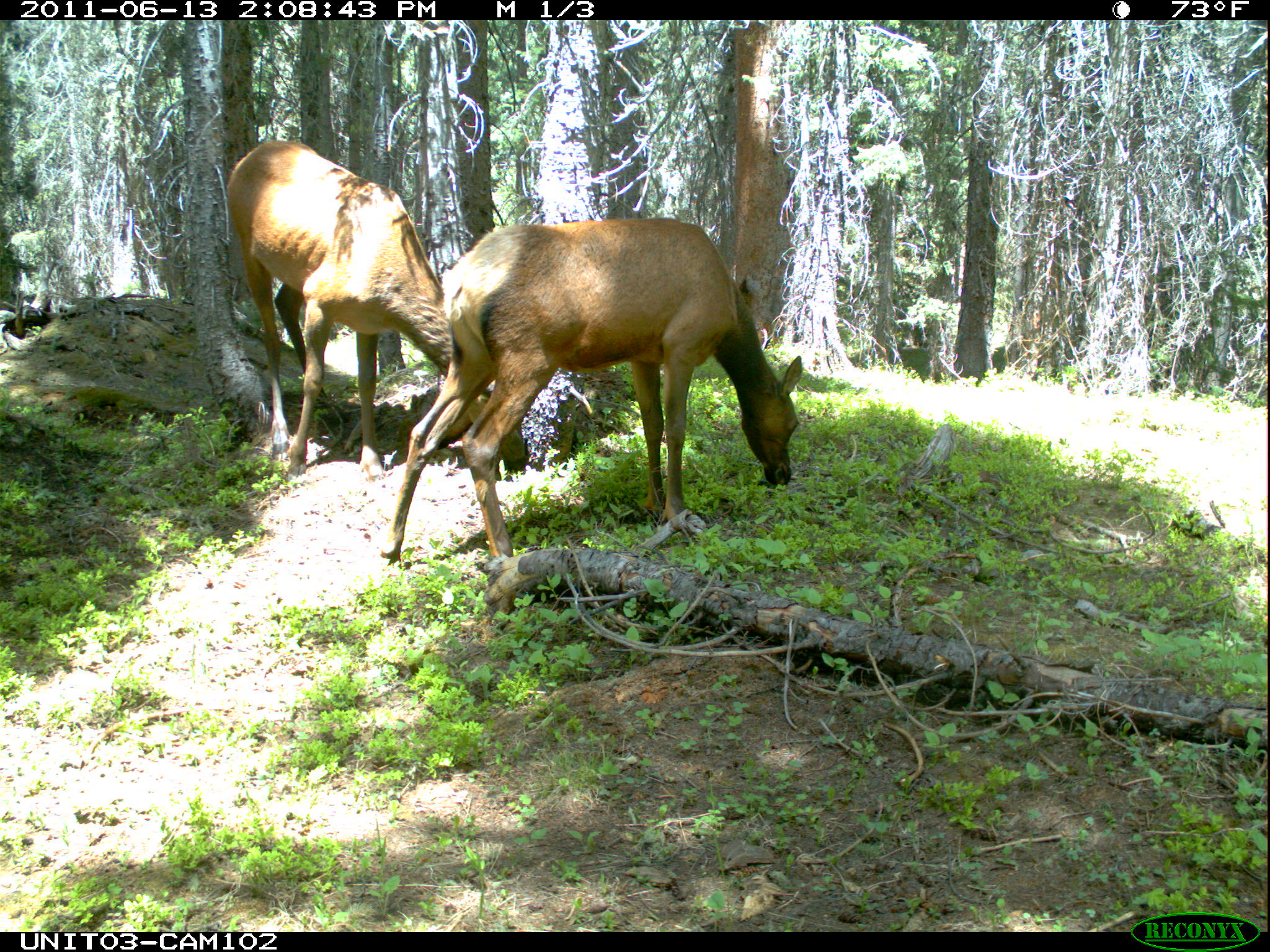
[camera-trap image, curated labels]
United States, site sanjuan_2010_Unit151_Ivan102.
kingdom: Animalia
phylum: Chordata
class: Mammalia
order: Artiodactyla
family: Cervidae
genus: Cervus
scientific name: Cervus elaphus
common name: red deer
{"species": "Cervus elaphus (red deer)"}